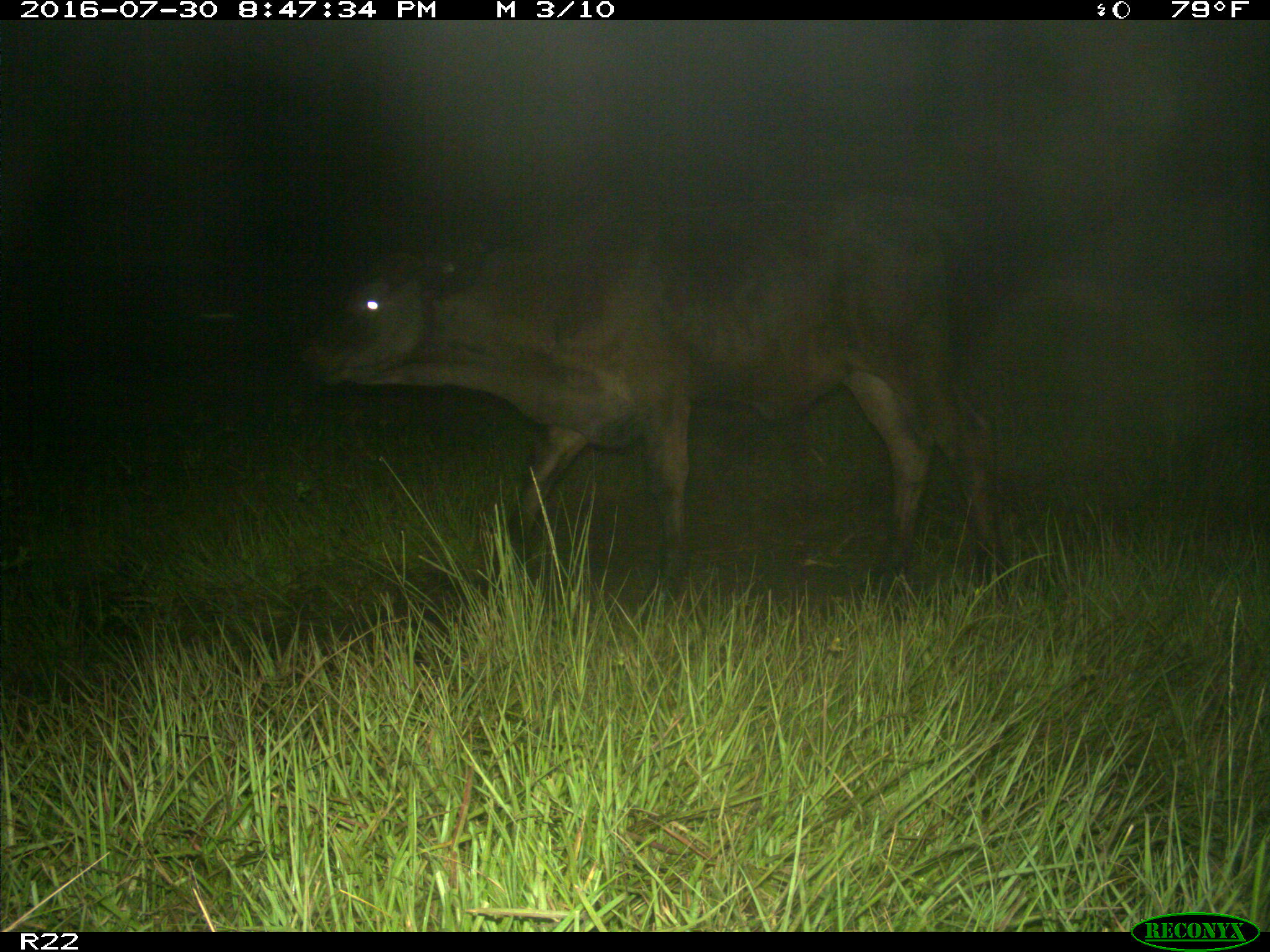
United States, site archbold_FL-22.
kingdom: Animalia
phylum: Chordata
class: Mammalia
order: Artiodactyla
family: Bovidae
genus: Bos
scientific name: Bos taurus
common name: domestic cow